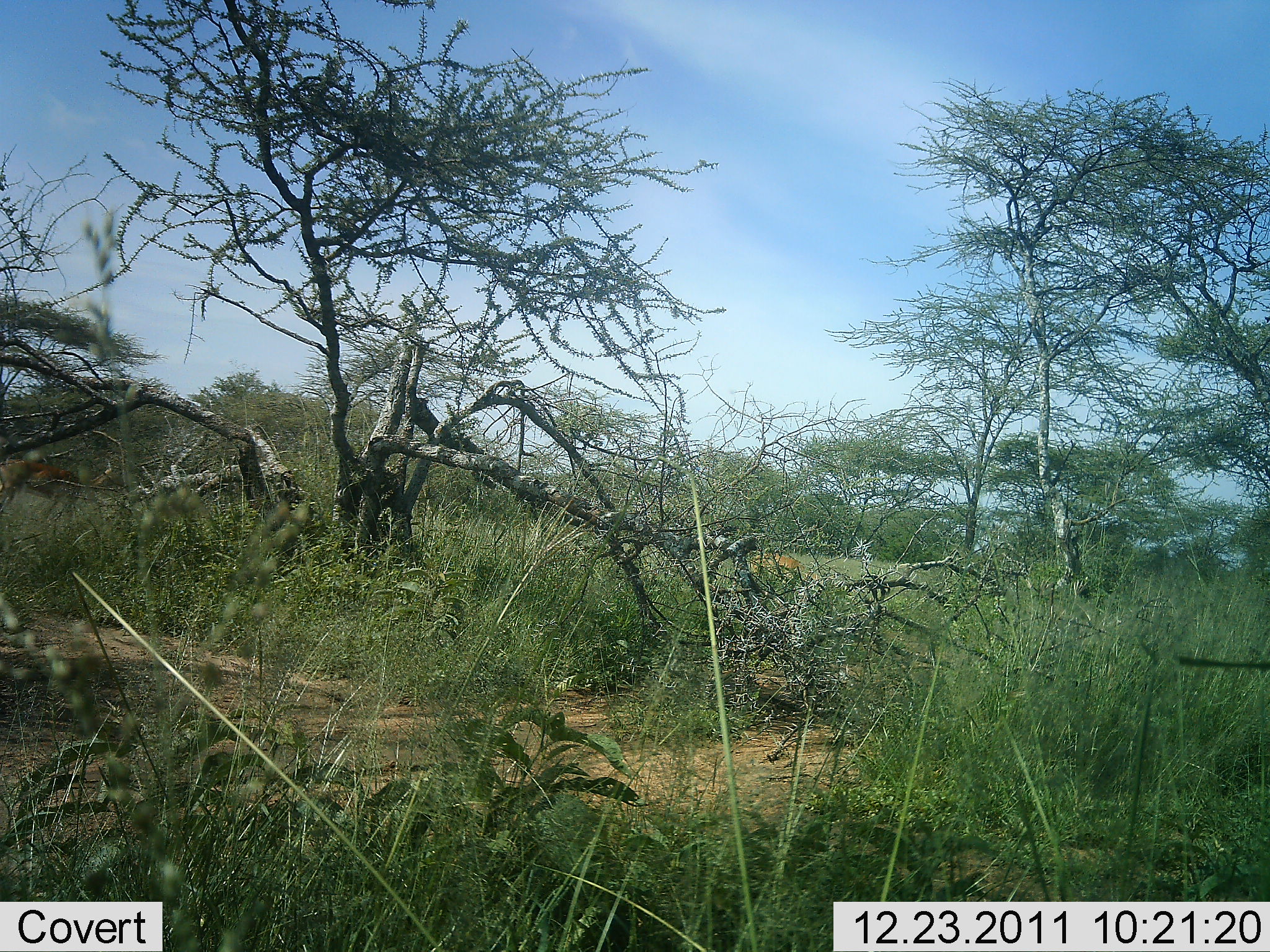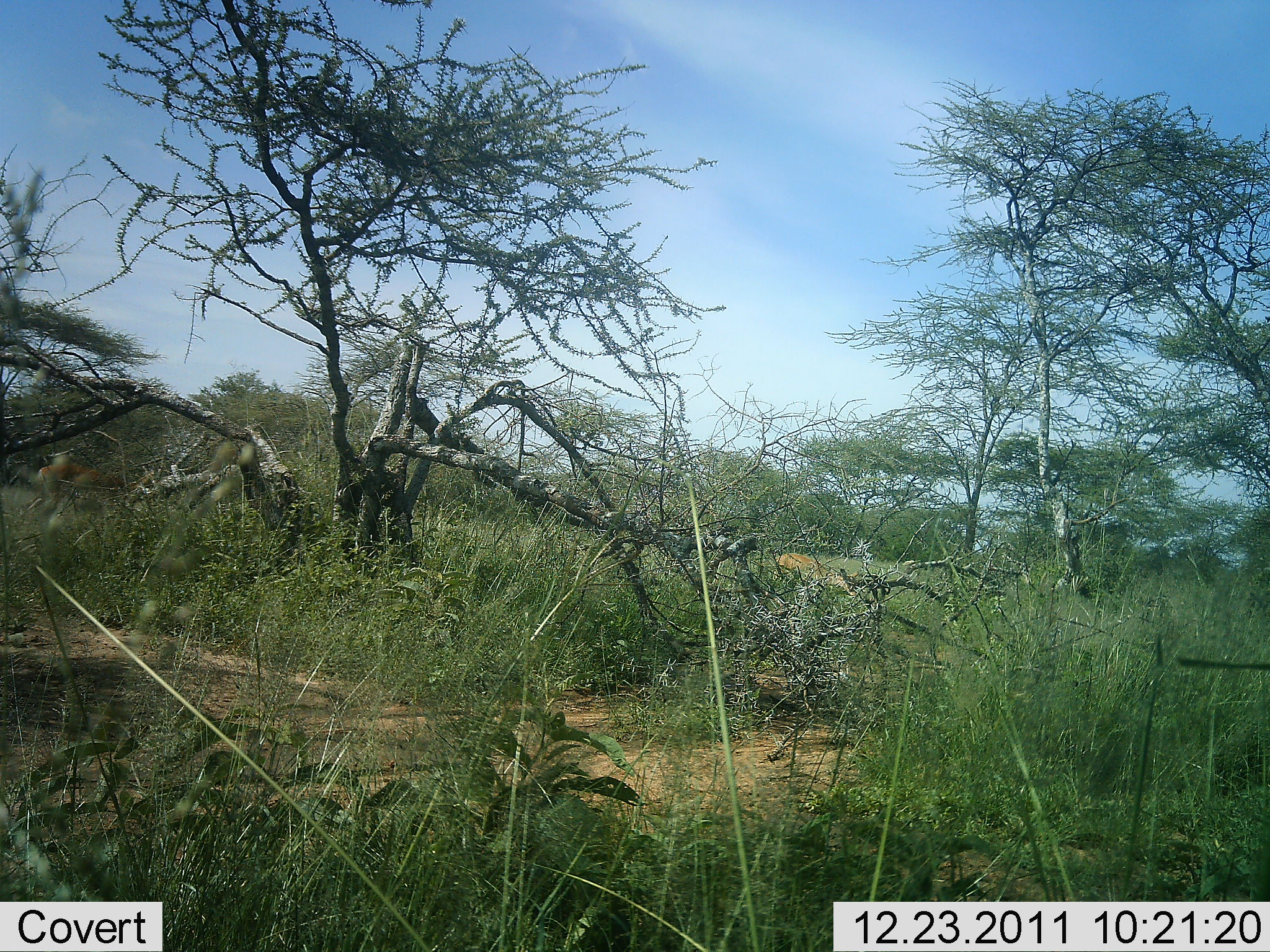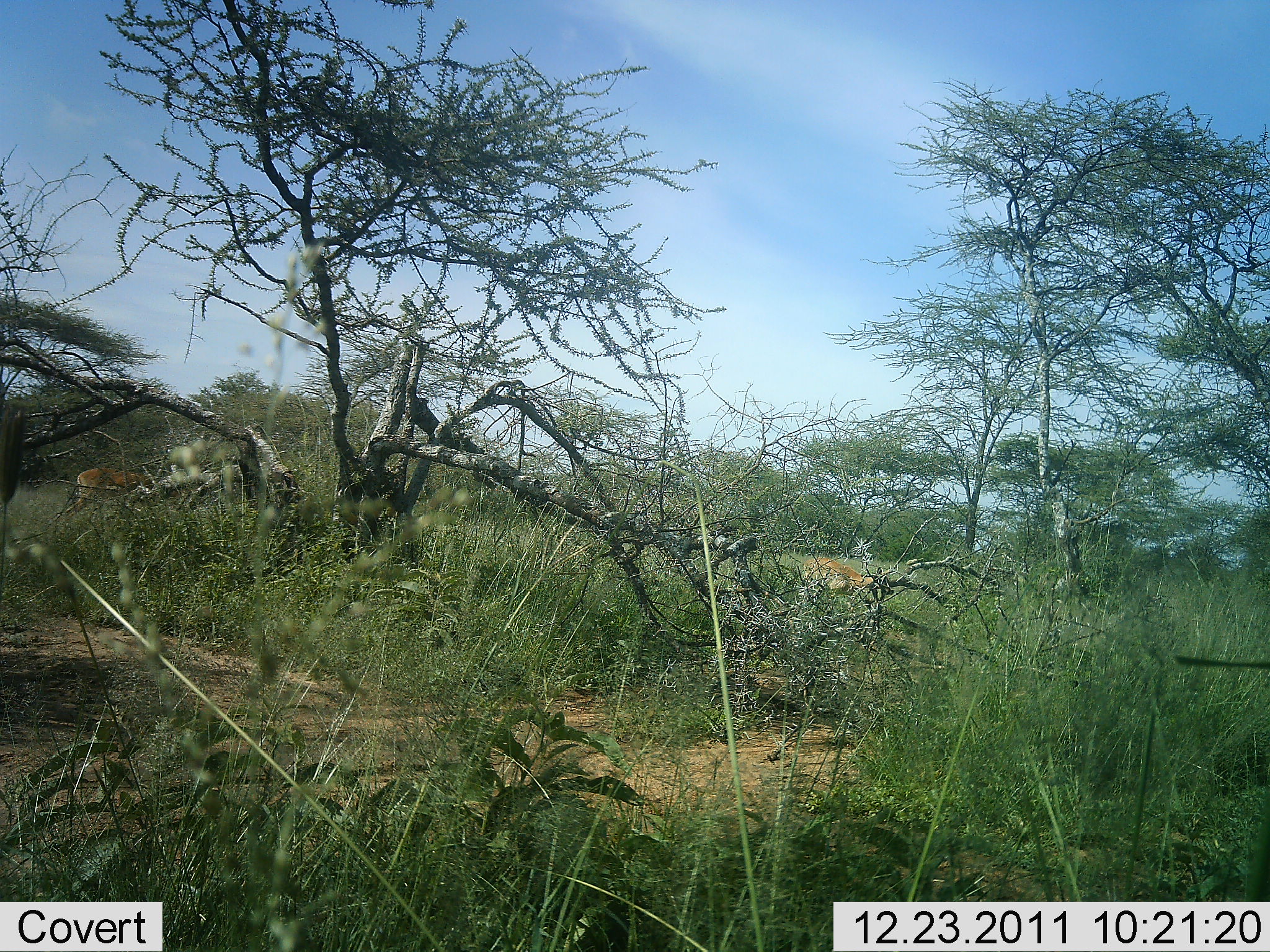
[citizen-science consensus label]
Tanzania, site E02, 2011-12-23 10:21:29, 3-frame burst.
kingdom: Animalia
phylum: Chordata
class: Mammalia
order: Artiodactyla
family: Bovidae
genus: Nanger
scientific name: Nanger granti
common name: grant's gazelle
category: gazellegrants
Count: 2.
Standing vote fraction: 25%.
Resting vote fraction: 0%.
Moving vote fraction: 100%.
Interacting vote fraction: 0%.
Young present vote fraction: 0%.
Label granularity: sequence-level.